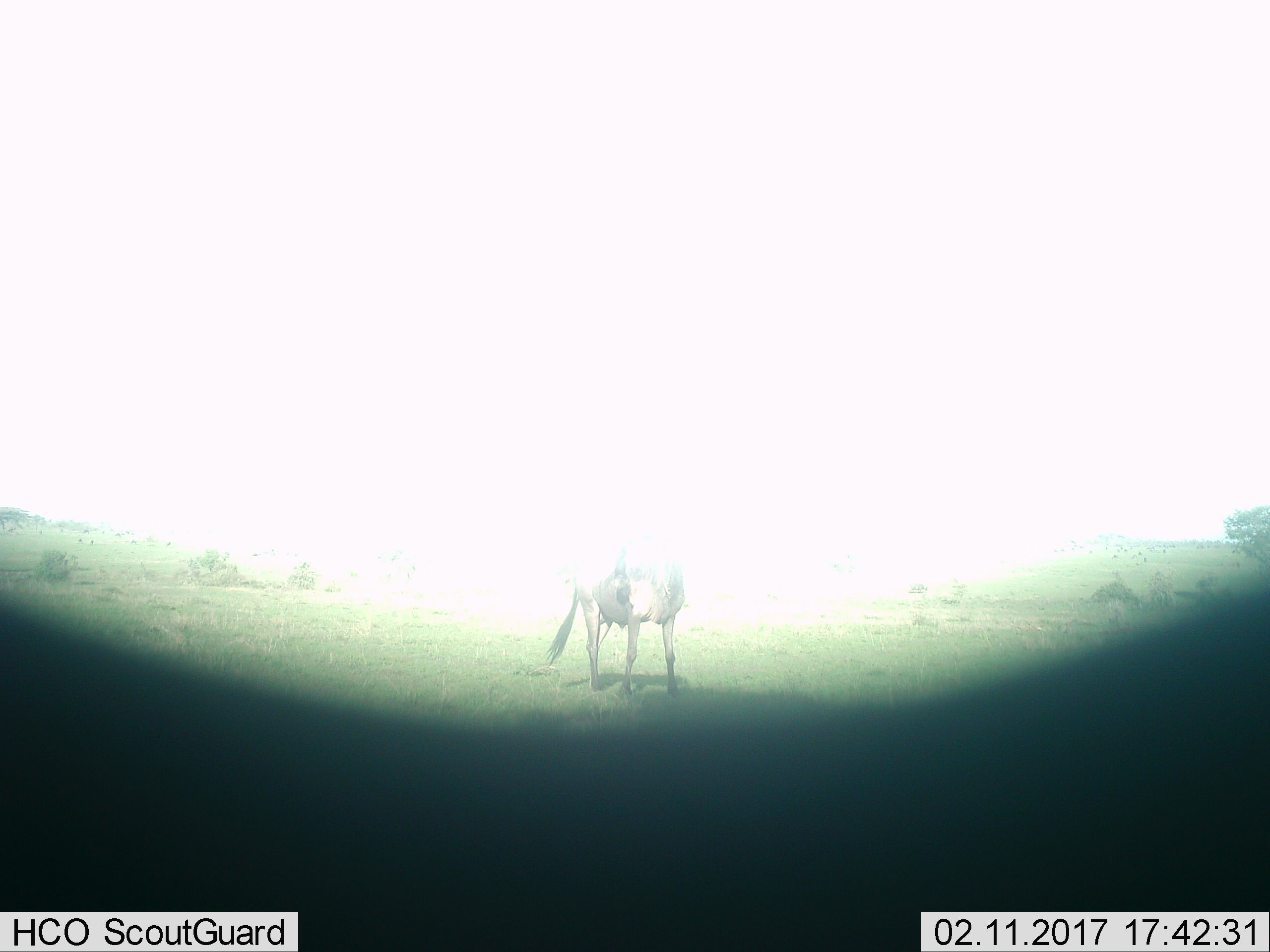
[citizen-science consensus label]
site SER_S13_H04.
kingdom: Animalia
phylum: Chordata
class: Mammalia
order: Artiodactyla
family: Bovidae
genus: Connochaetes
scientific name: Connochaetes taurinus taurinus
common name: blue wildebeest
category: wildebeestblue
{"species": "wildebeestblue (blue wildebeest) (Connochaetes taurinus taurinus)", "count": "1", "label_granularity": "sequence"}